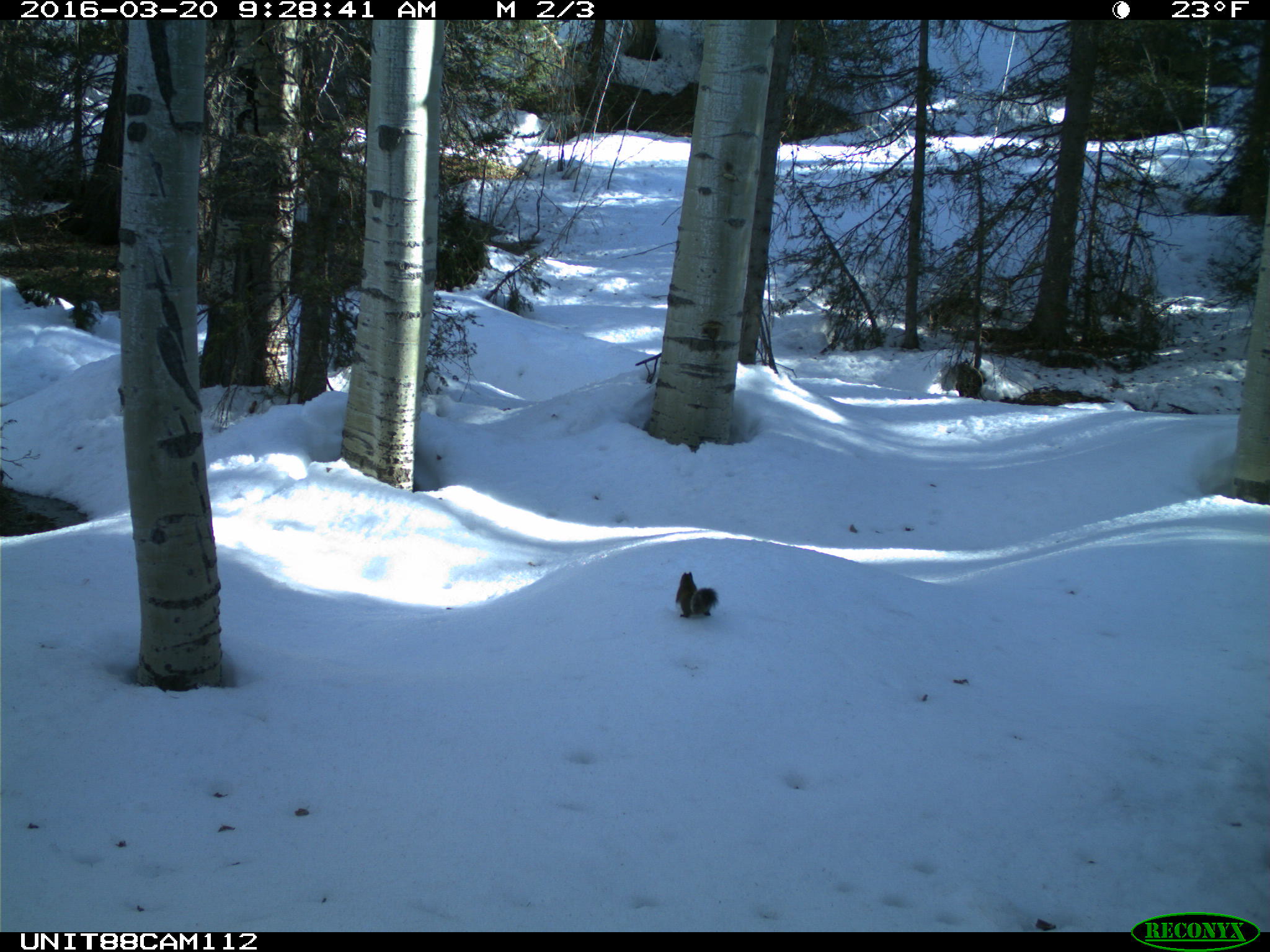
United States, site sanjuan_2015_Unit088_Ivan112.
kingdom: Animalia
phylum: Chordata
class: Mammalia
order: Rodentia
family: Sciuridae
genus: Tamiasciurus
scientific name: Tamiasciurus hudsonicus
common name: american red squirrel